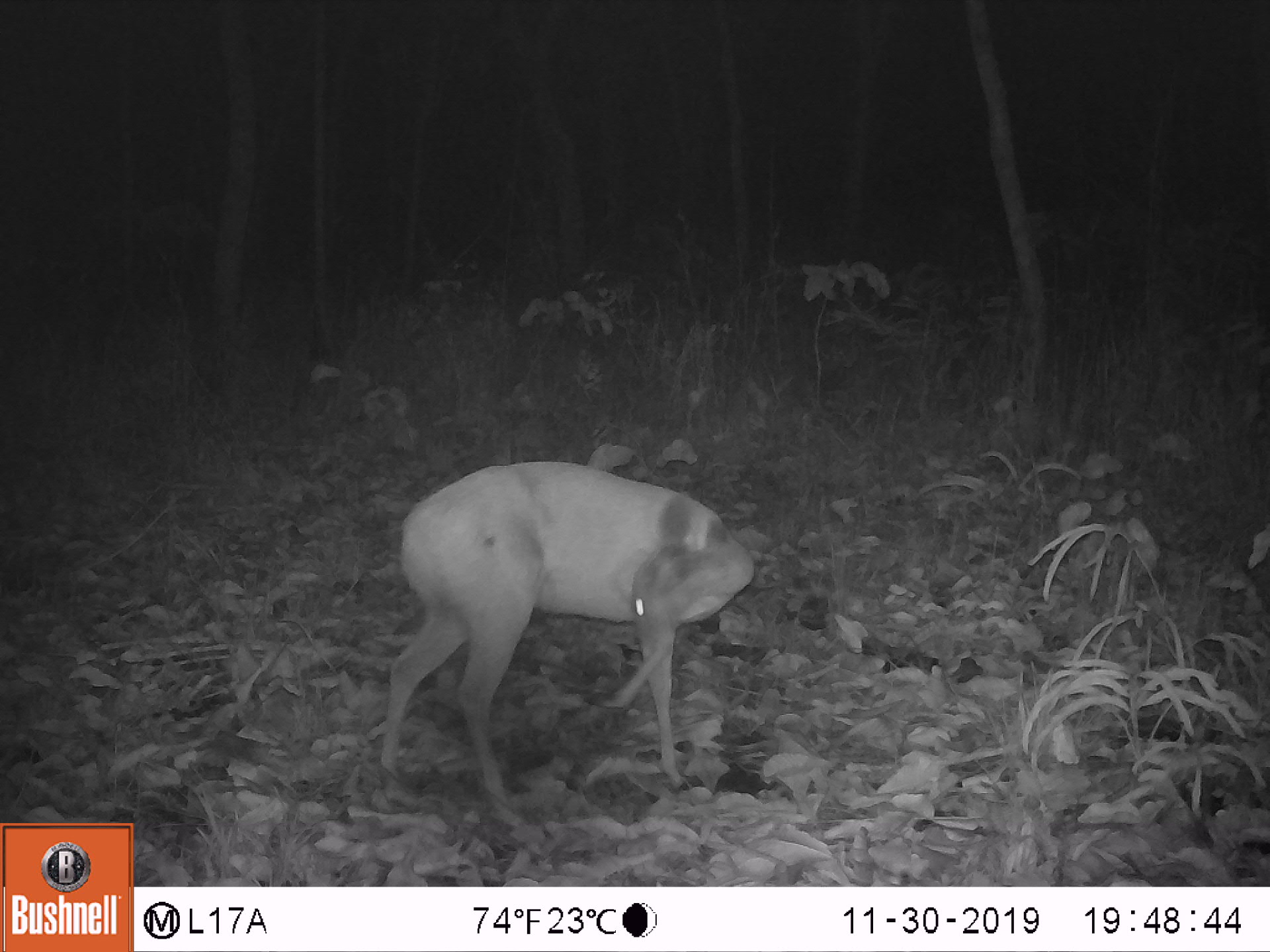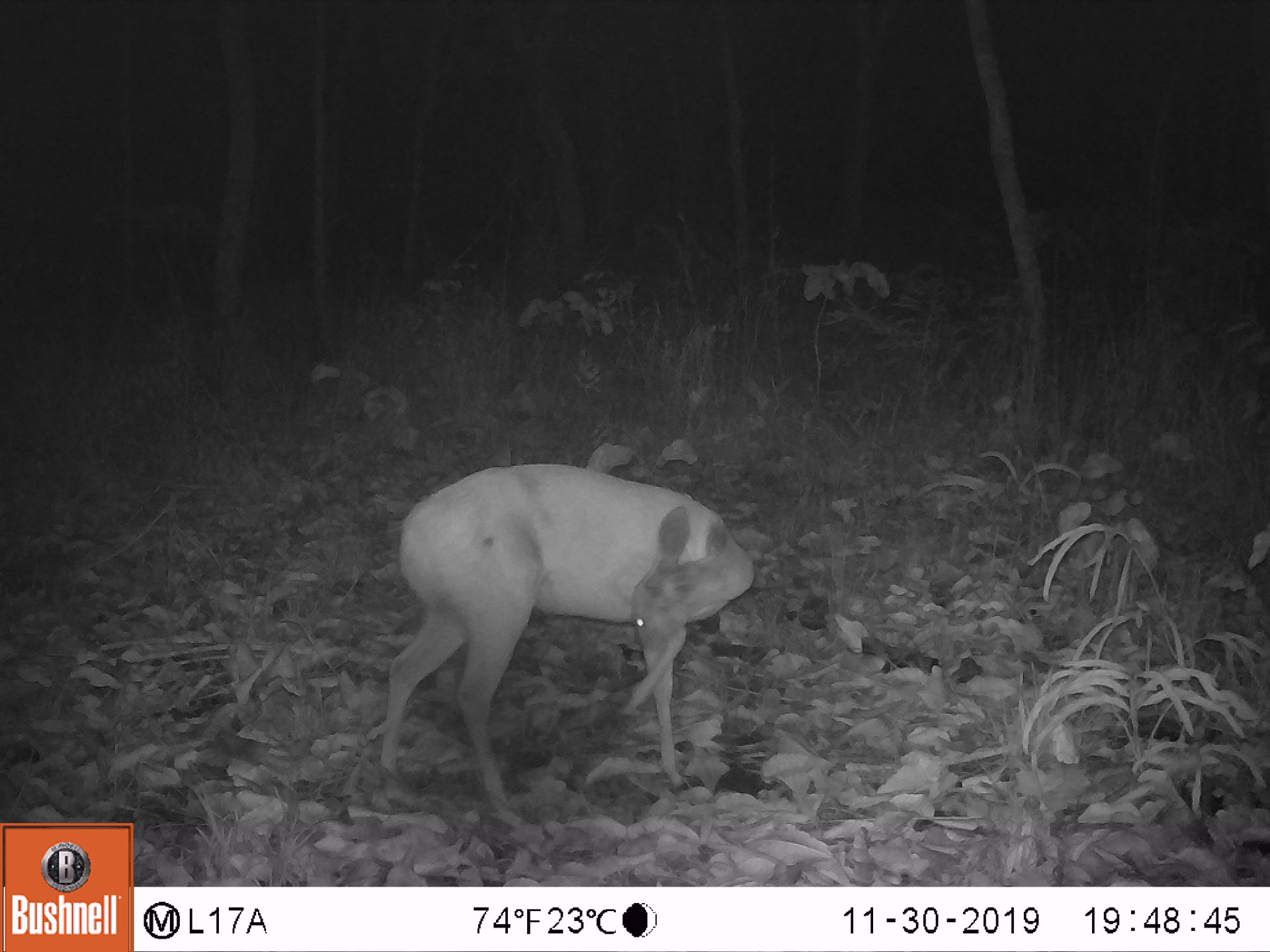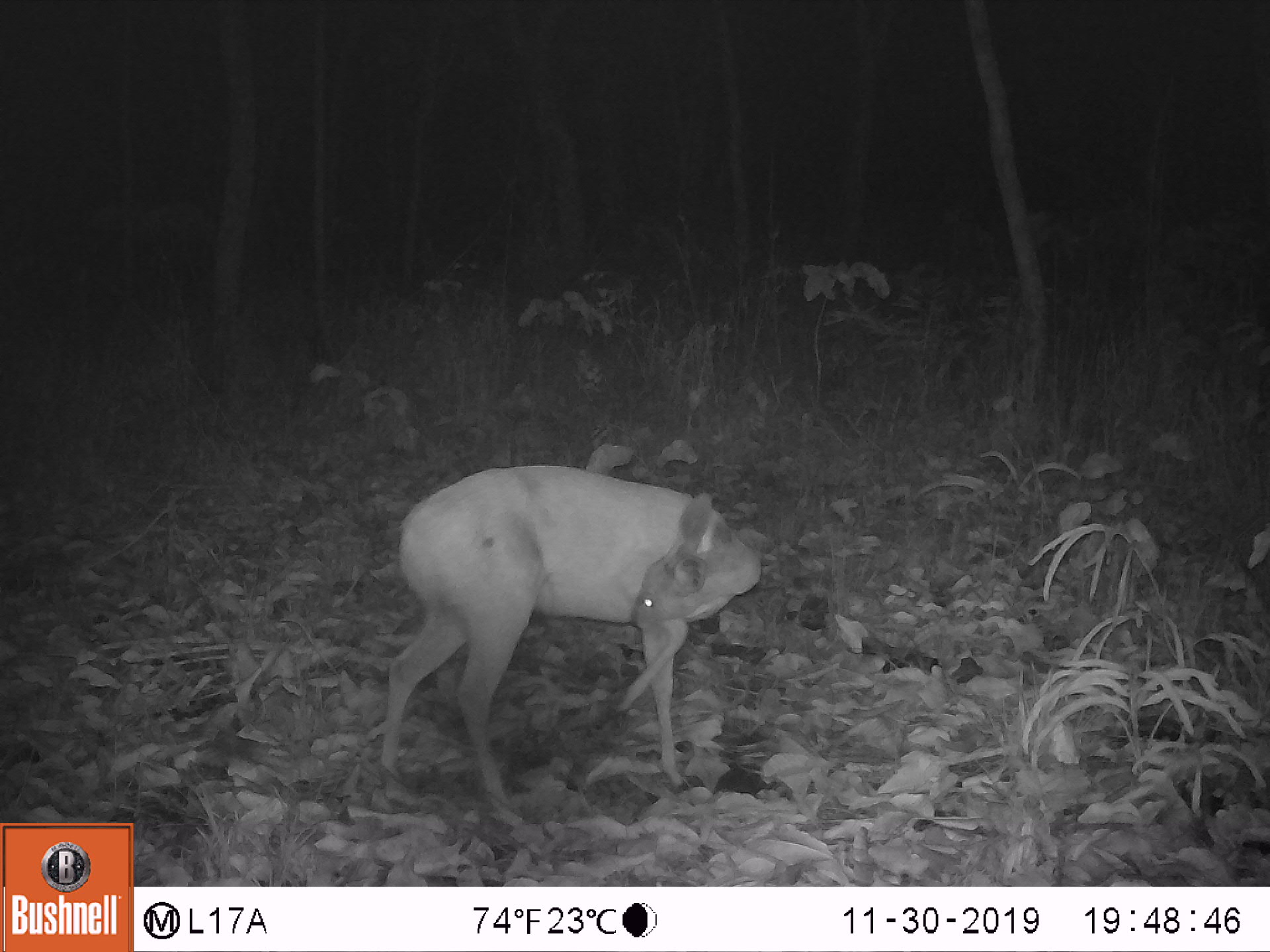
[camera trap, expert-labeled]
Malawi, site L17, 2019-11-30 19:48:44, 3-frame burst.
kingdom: Animalia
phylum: Chordata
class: Mammalia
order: Artiodactyla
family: Bovidae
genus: Redunca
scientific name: Redunca arundinum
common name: southern reedbuck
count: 1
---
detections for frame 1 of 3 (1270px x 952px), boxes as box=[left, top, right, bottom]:
southern reedbuck: box=[359, 456, 762, 823]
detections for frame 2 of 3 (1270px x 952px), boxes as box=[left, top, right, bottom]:
southern reedbuck: box=[354, 459, 764, 835]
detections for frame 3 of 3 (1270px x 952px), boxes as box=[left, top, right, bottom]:
southern reedbuck: box=[357, 456, 769, 829]